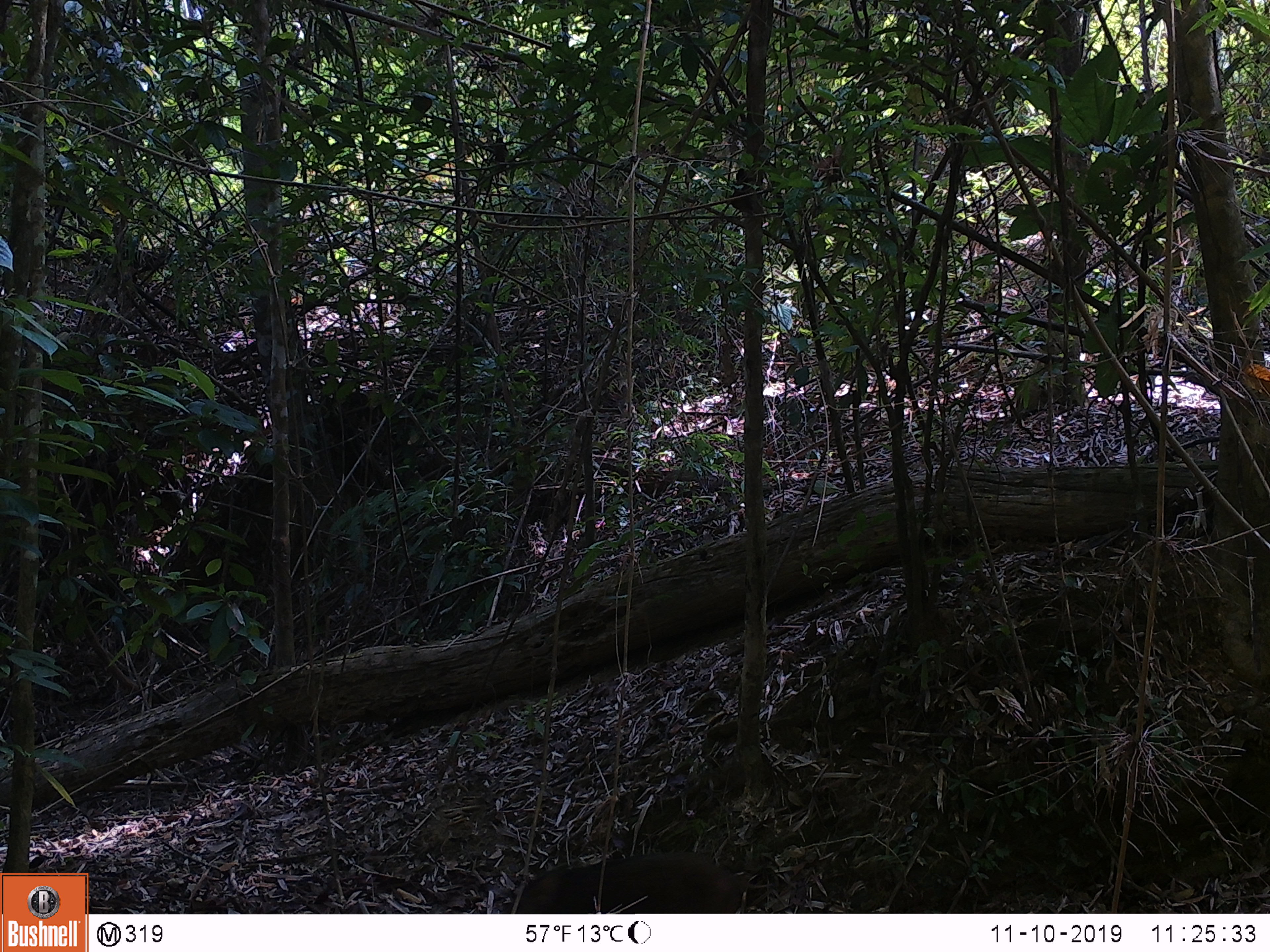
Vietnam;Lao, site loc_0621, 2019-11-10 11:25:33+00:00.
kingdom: Animalia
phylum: Chordata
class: Mammalia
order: Artiodactyla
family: Suidae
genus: Sus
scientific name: Sus scrofa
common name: eurasian wild pig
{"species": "eurasian wild pig (Sus scrofa)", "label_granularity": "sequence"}